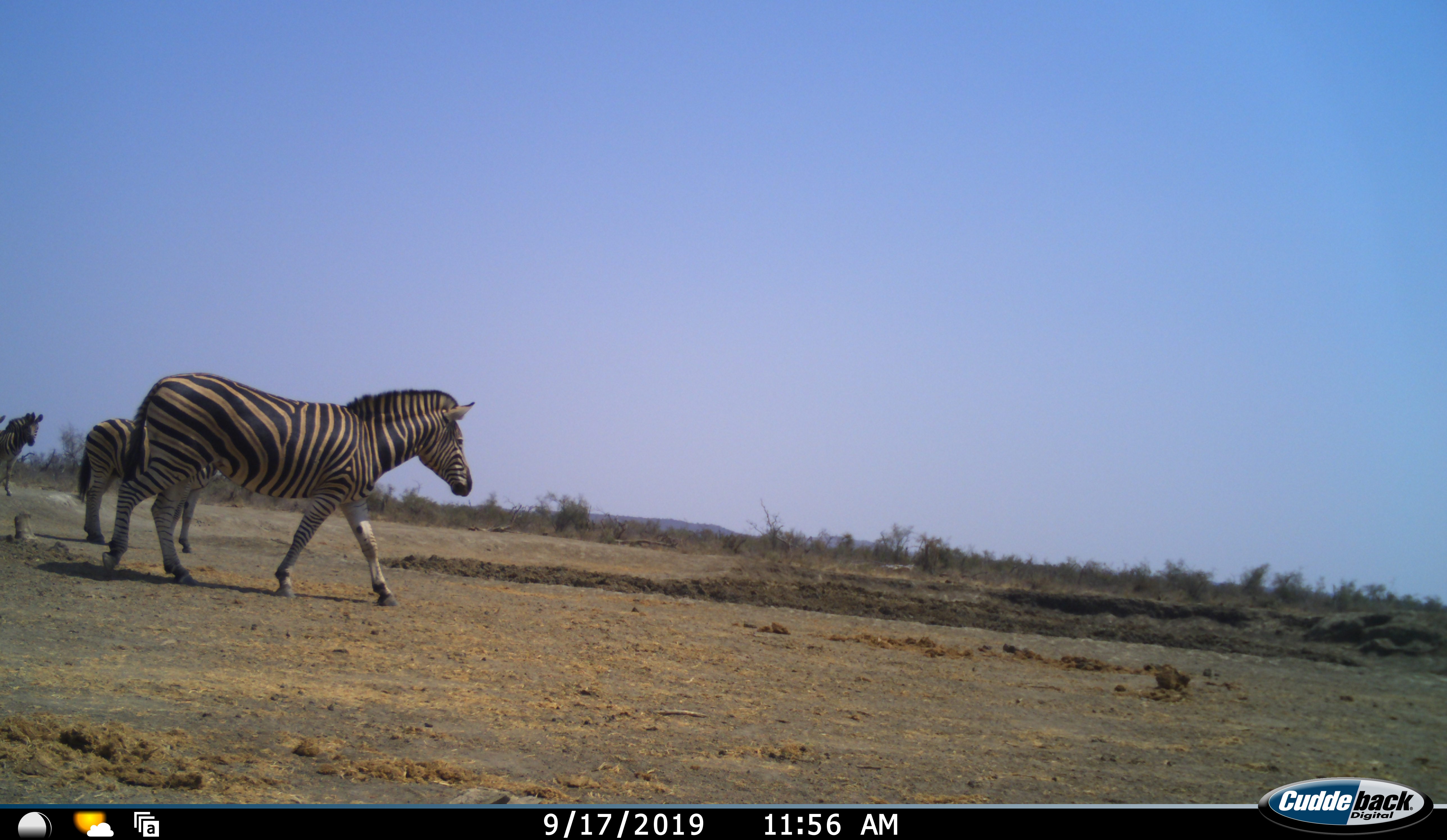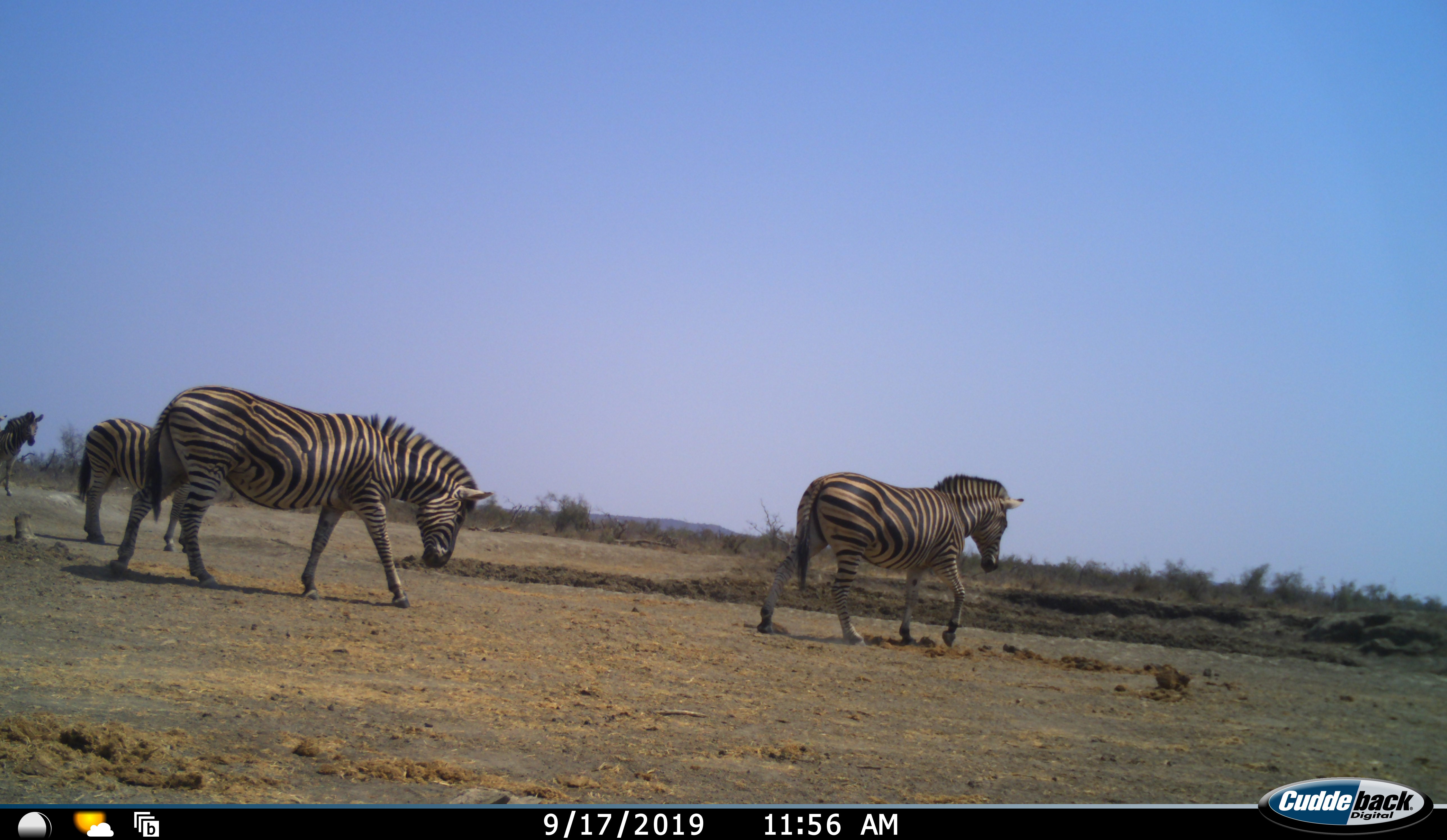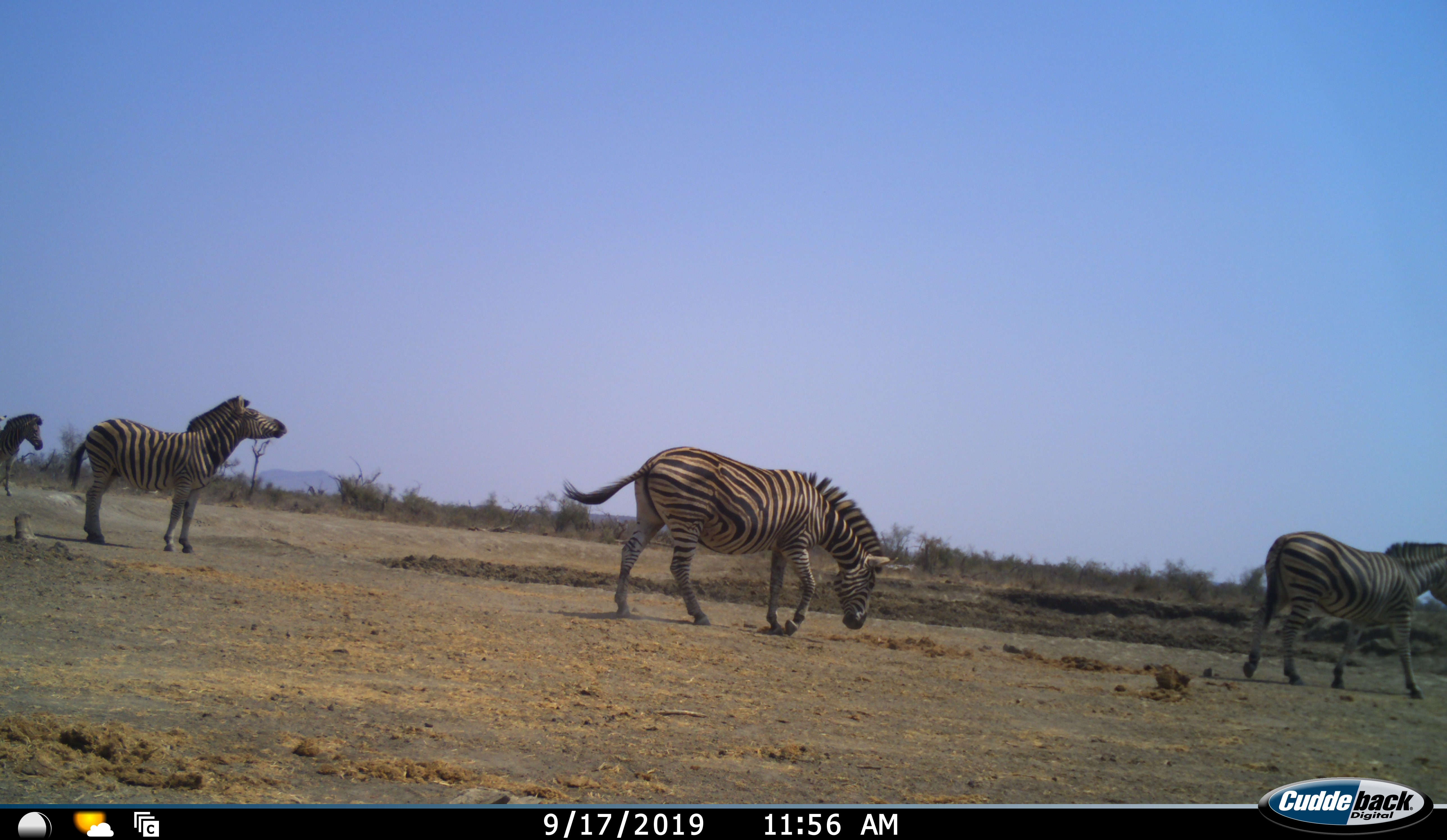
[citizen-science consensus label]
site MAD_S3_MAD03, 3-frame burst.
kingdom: Animalia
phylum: Chordata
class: Mammalia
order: Perissodactyla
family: Equidae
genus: Equus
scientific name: Equus quagga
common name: plains zebra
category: zebraplains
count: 4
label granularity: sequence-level